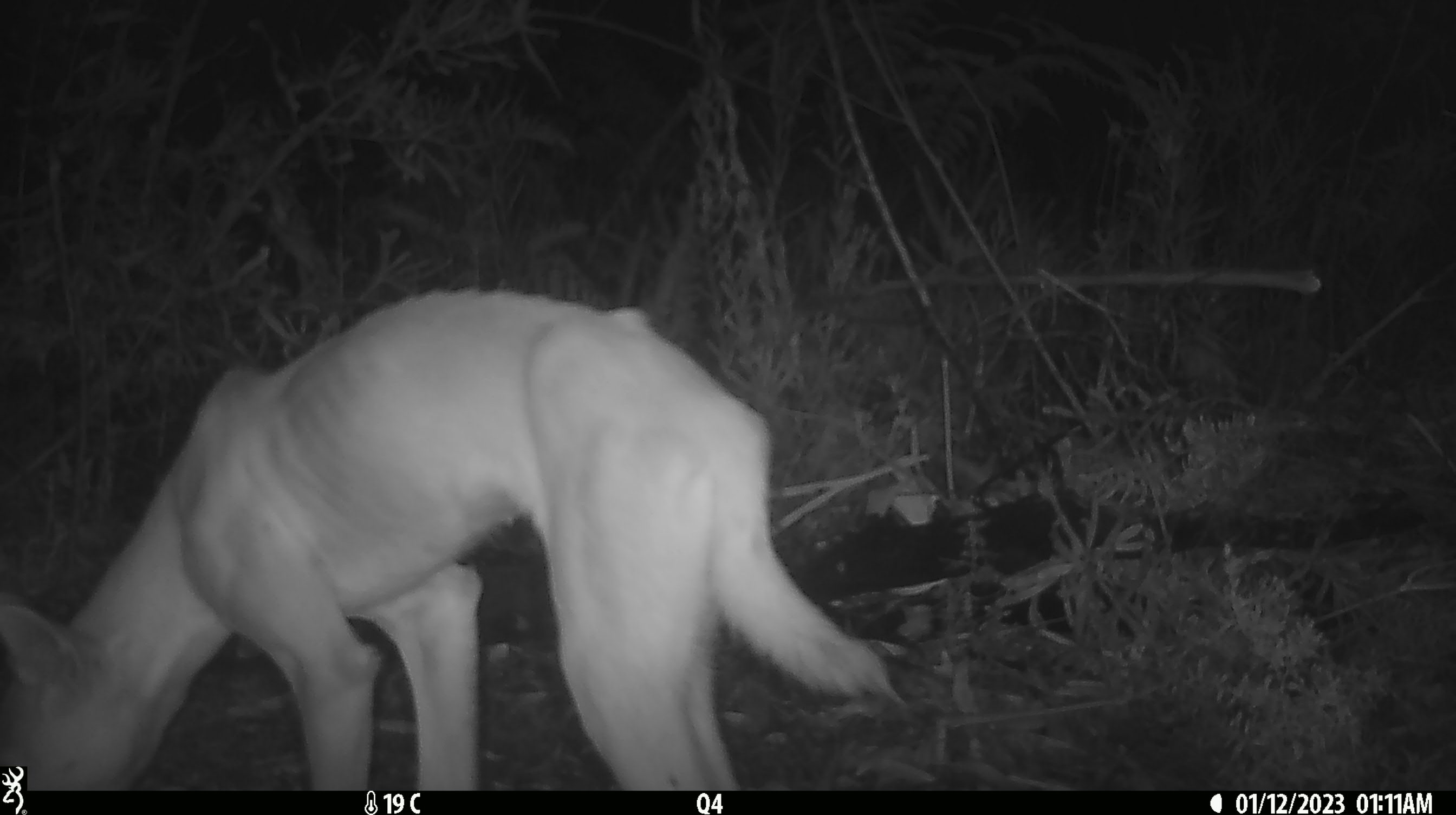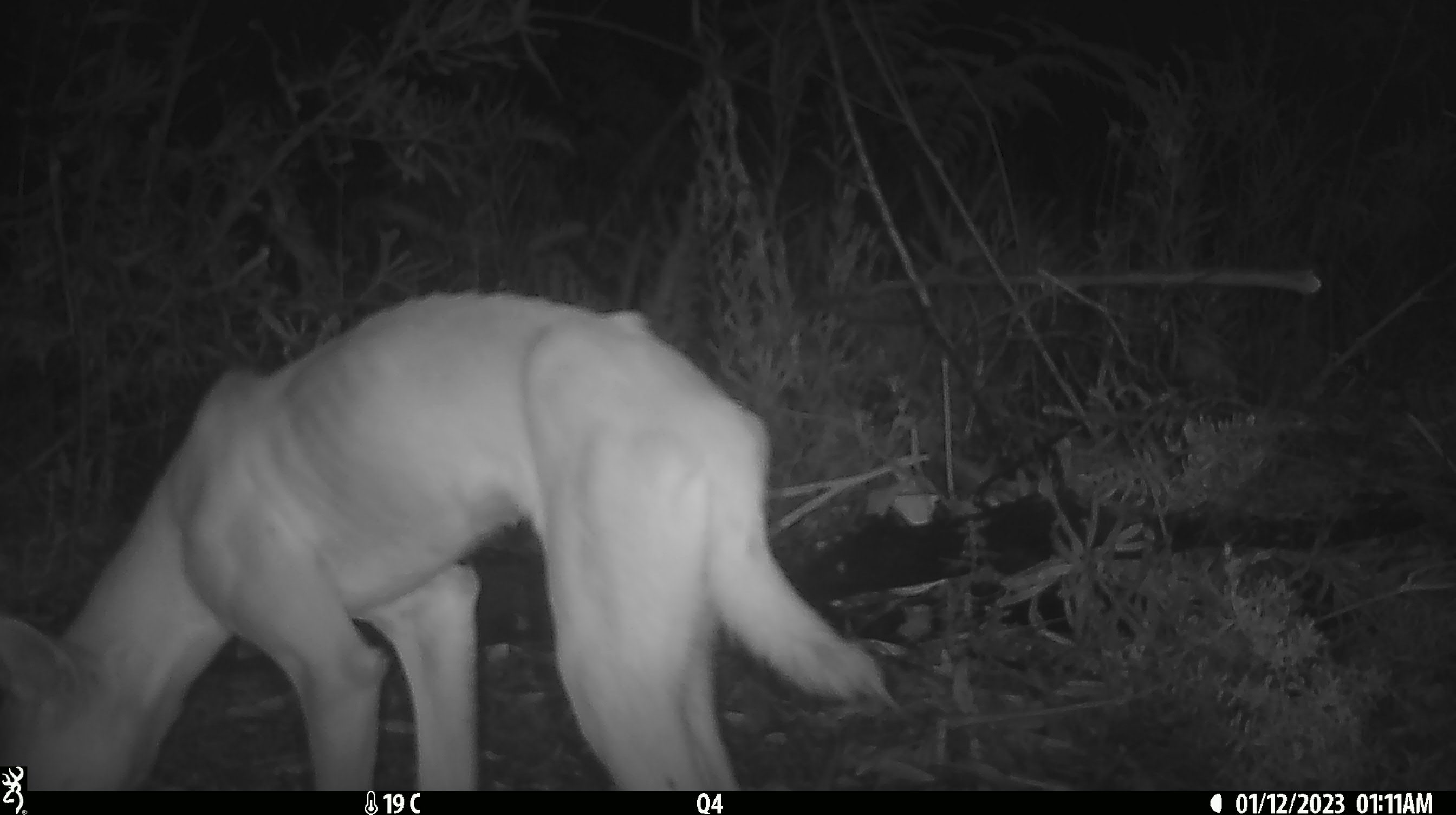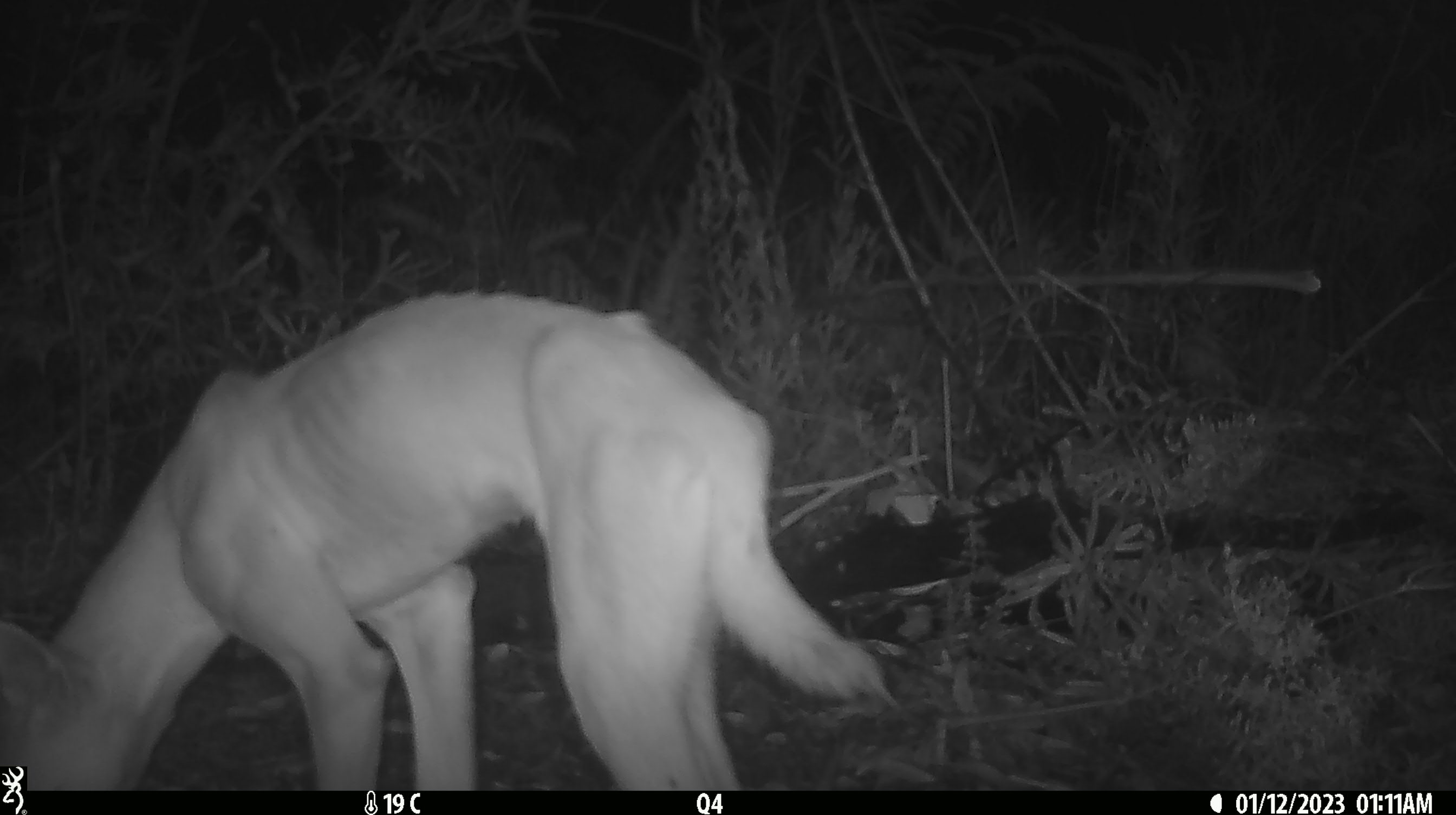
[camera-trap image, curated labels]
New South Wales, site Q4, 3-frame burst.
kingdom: Animalia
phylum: Chordata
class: Mammalia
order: Carnivora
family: Canidae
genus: Canis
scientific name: Canis familiaris dingo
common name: dingo